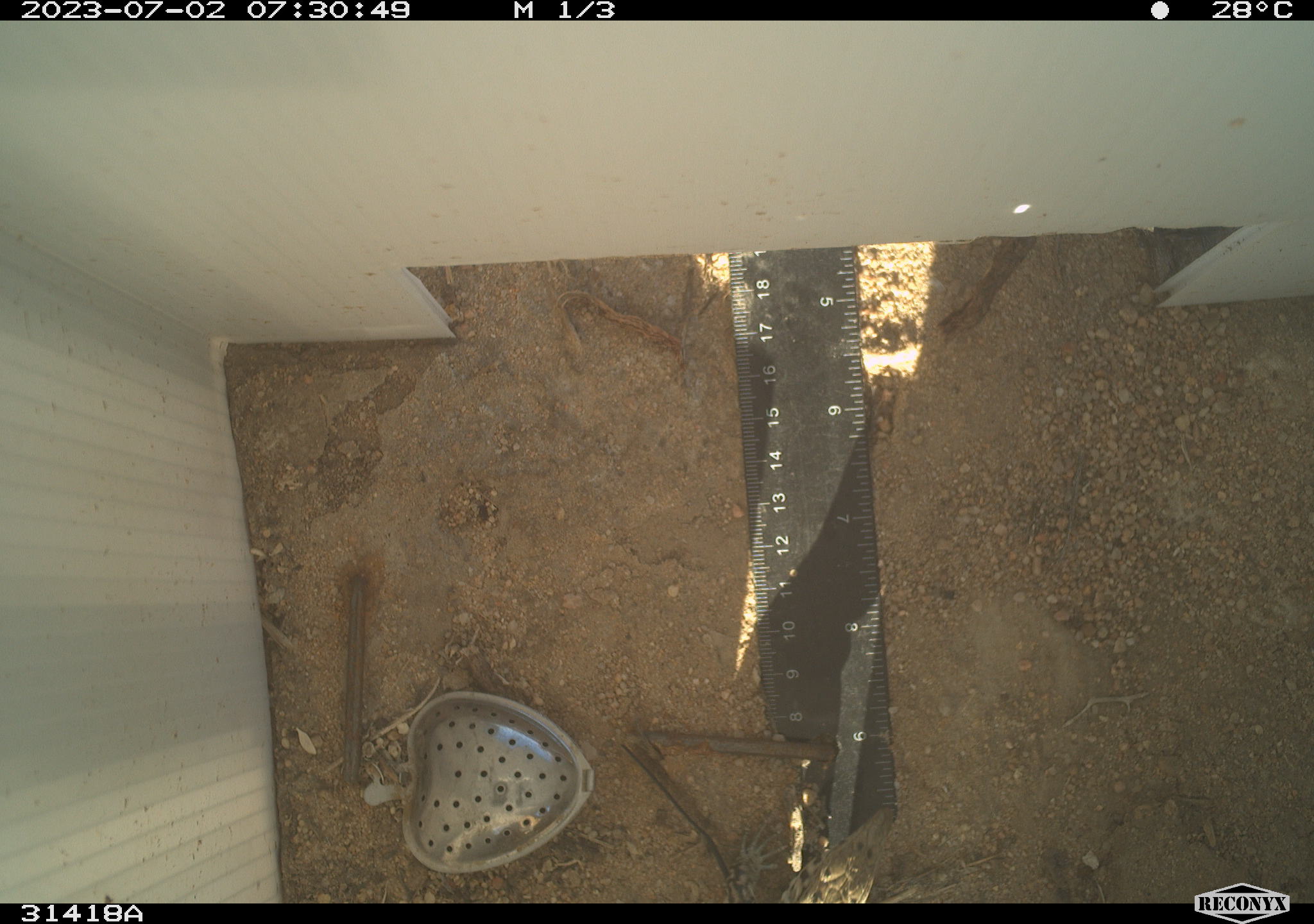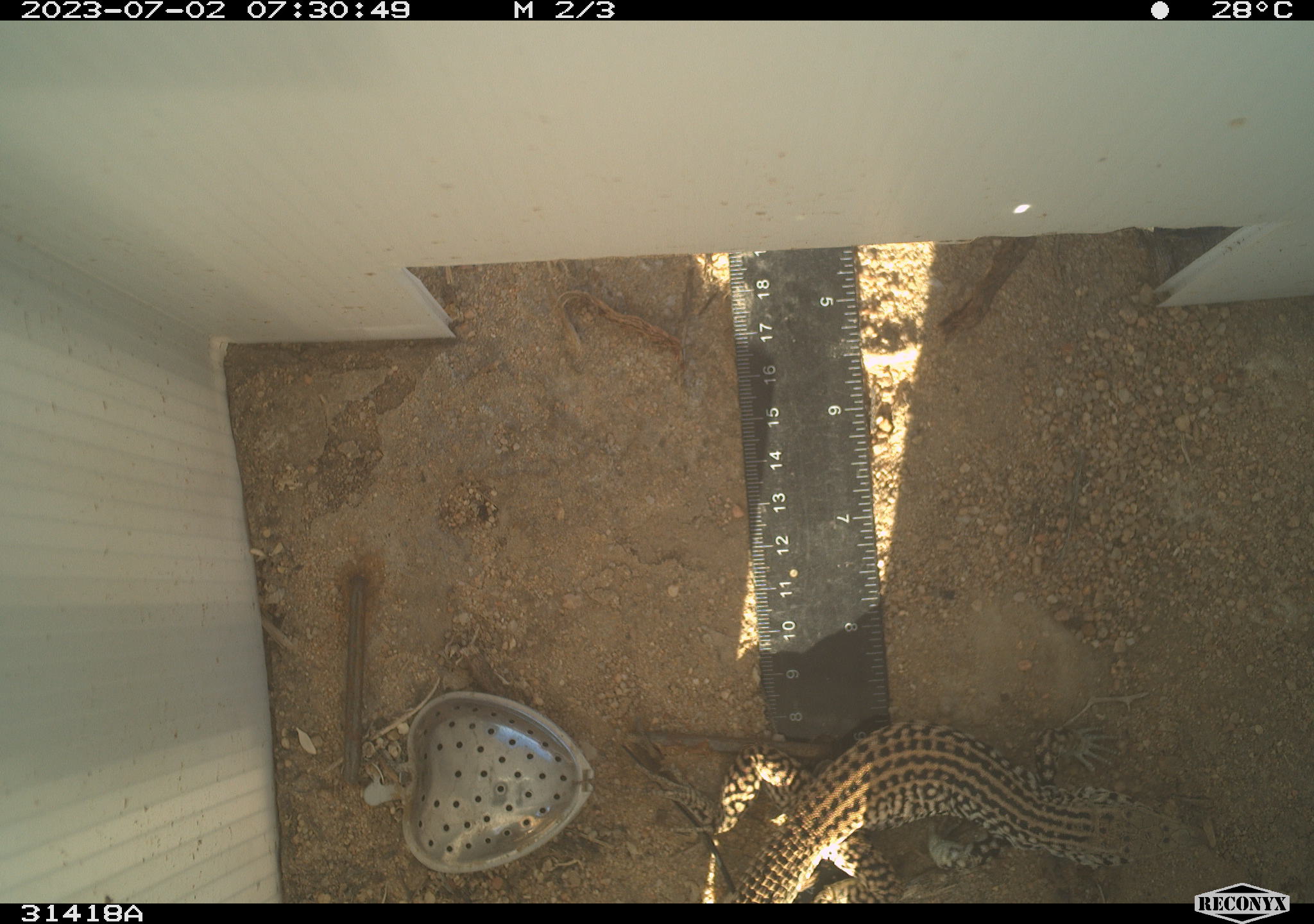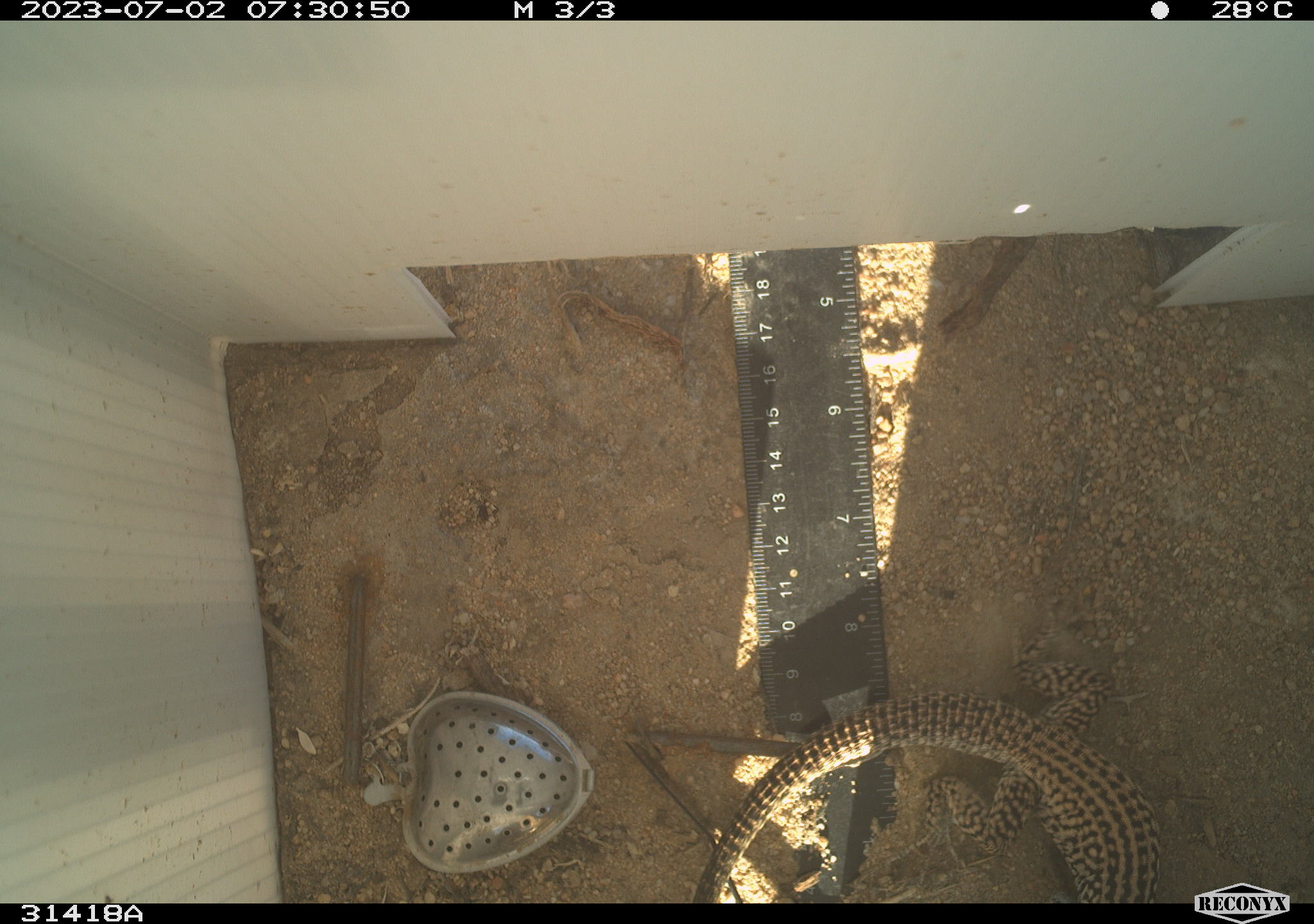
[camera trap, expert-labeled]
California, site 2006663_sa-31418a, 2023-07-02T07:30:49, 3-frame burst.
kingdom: Animalia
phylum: Chordata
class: Reptilia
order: Squamata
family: Teiidae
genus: Aspidoscelis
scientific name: Aspidoscelis tigris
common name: western whiptail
Western whiptail (Aspidoscelis tigris).